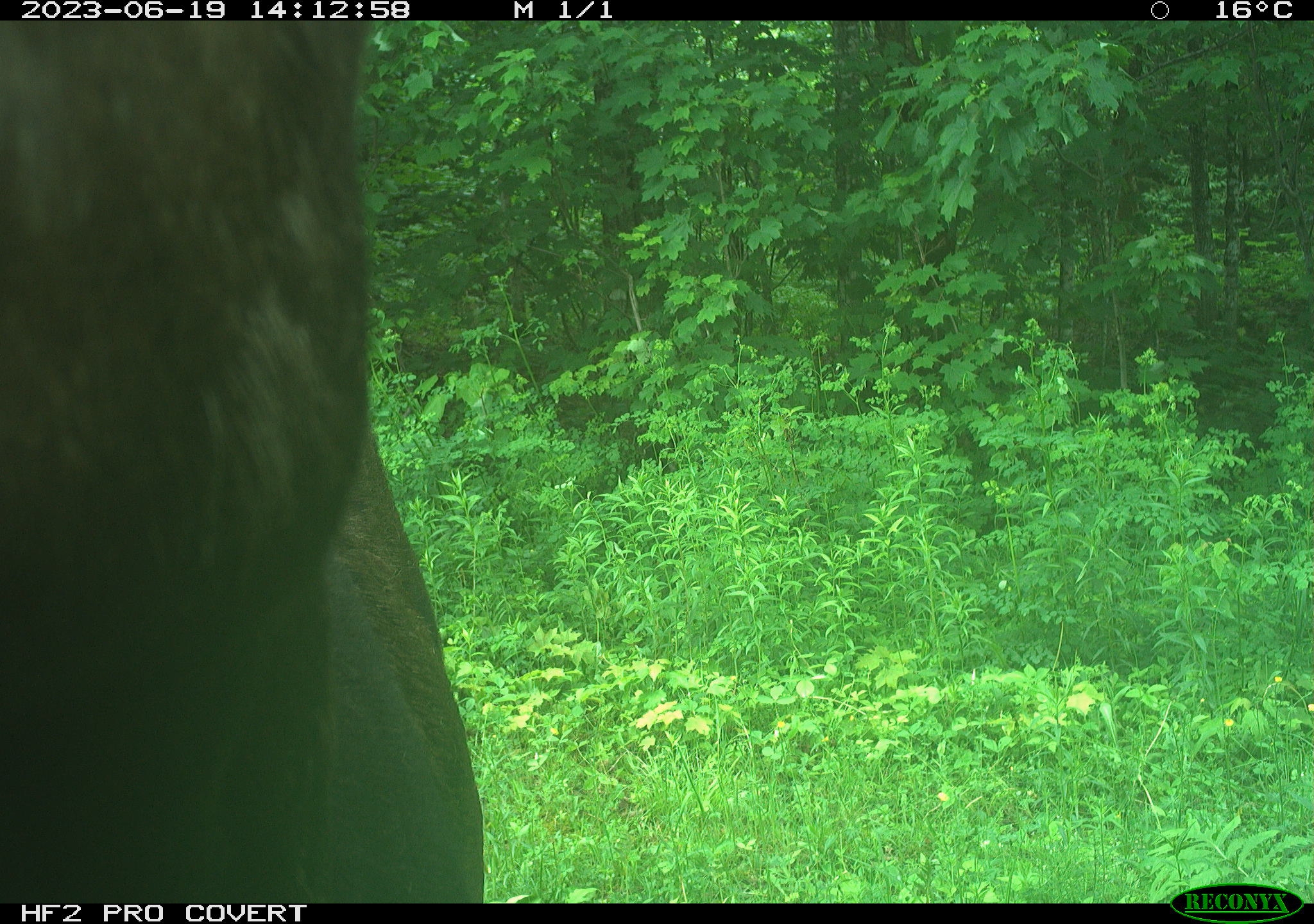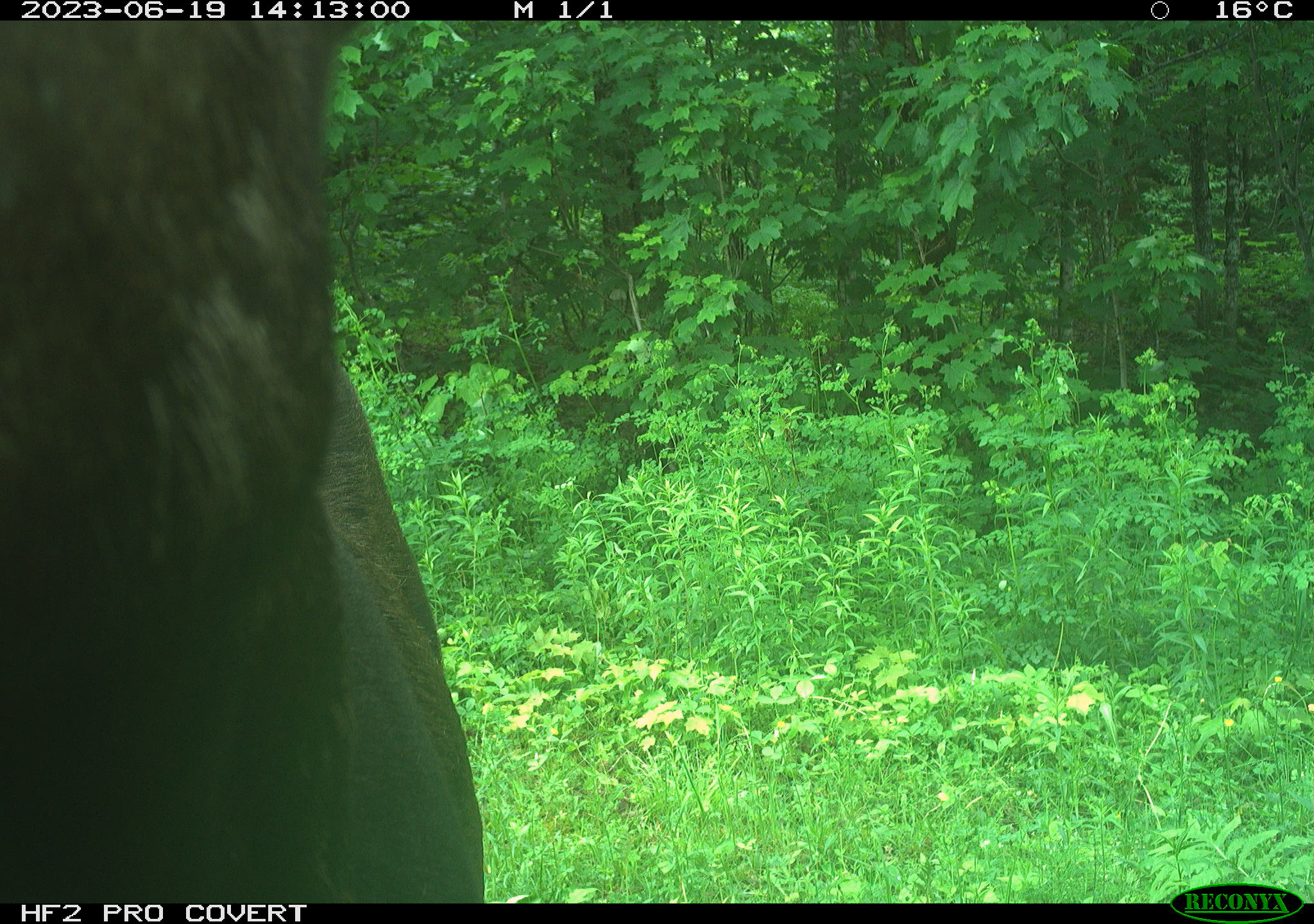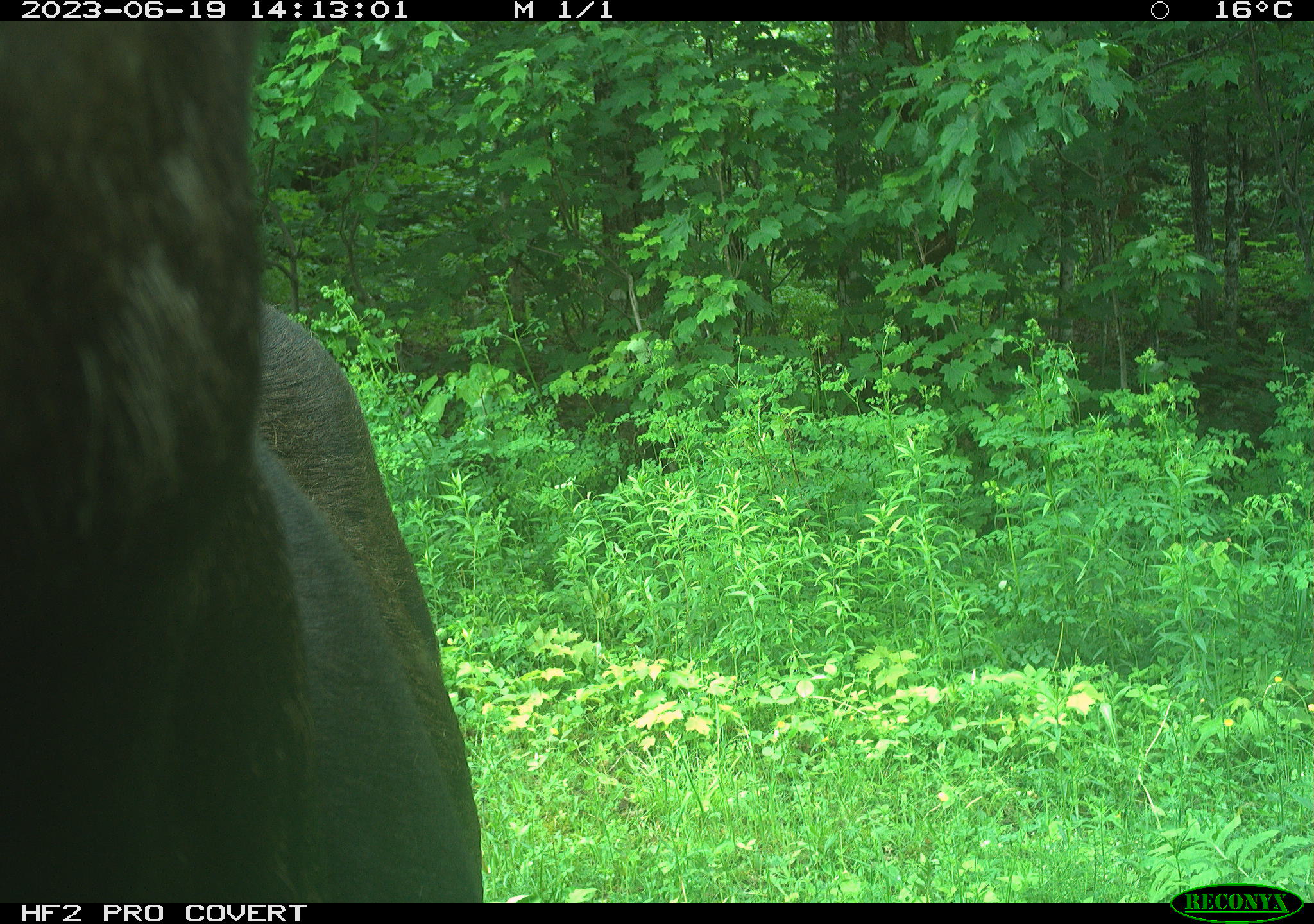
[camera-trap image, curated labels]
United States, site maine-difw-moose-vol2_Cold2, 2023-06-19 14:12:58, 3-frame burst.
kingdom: Animalia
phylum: Chordata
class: Mammalia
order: Artiodactyla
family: Cervidae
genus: Alces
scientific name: Alces alces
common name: moose